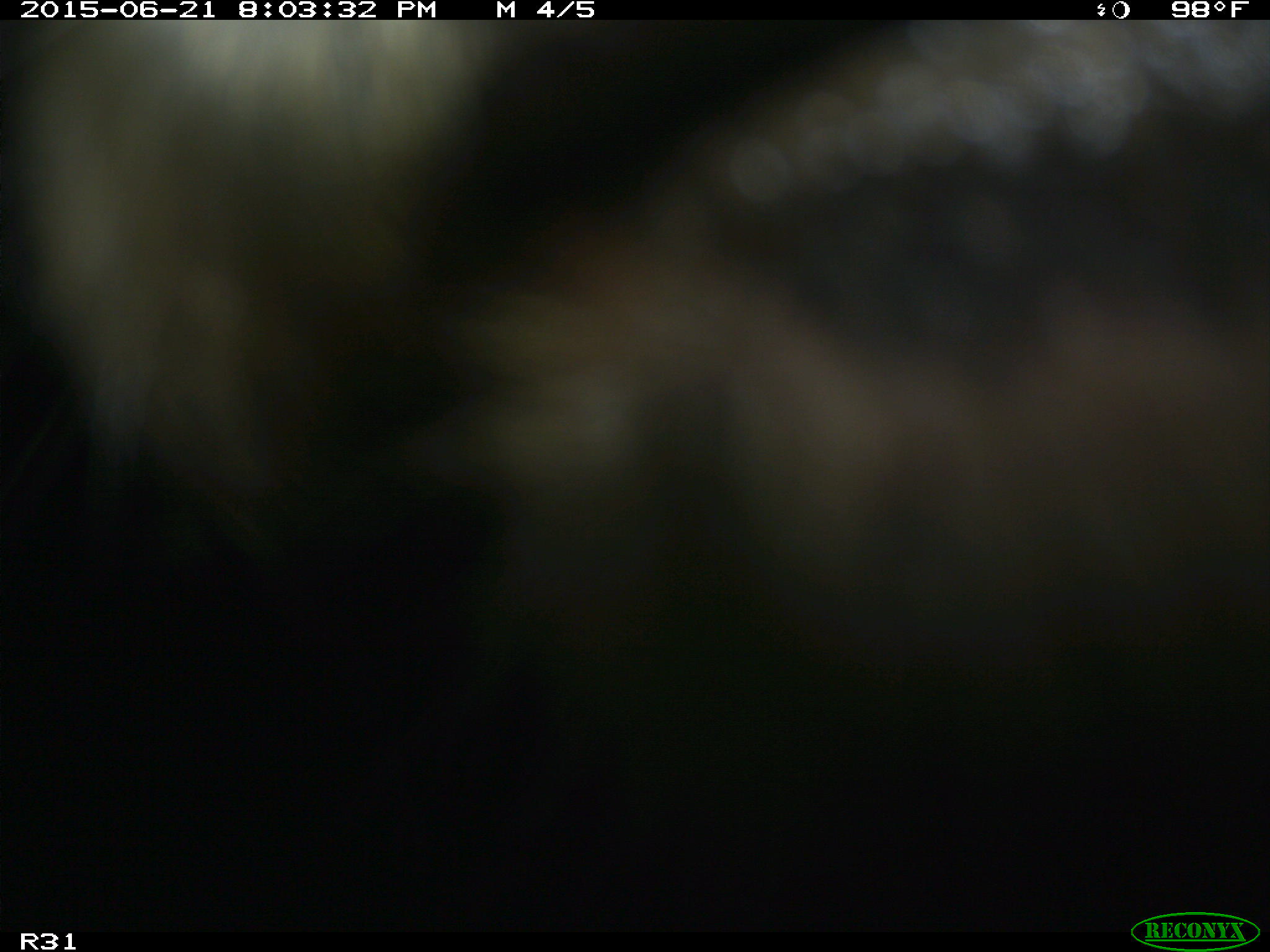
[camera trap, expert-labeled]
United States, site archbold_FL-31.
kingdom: Animalia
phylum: Chordata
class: Mammalia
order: Artiodactyla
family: Bovidae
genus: Bos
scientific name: Bos taurus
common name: domestic cow